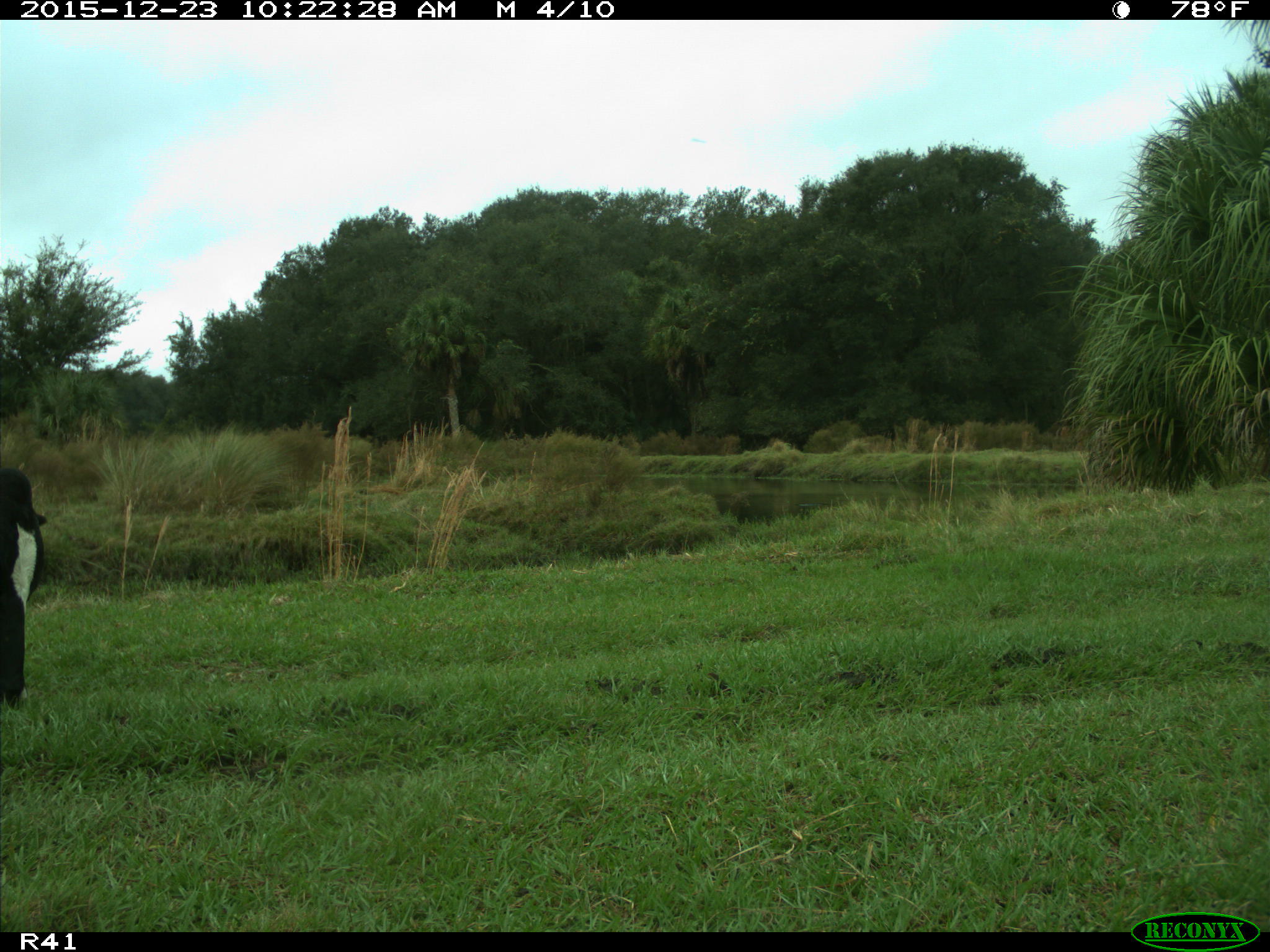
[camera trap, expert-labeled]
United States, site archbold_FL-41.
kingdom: Animalia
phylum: Chordata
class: Mammalia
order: Artiodactyla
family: Bovidae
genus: Bos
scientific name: Bos taurus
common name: domestic cow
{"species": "Bos taurus (domestic cow)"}